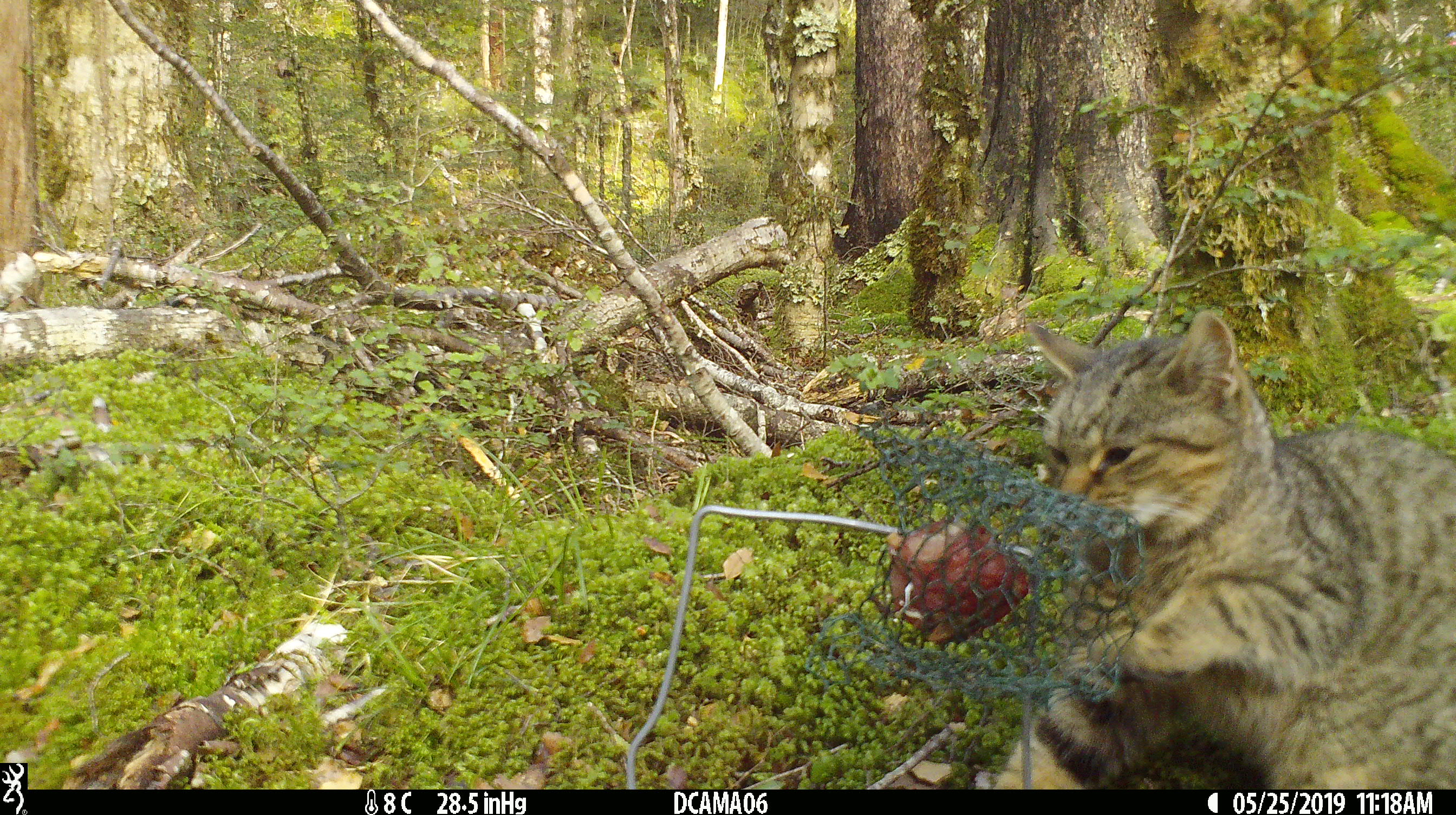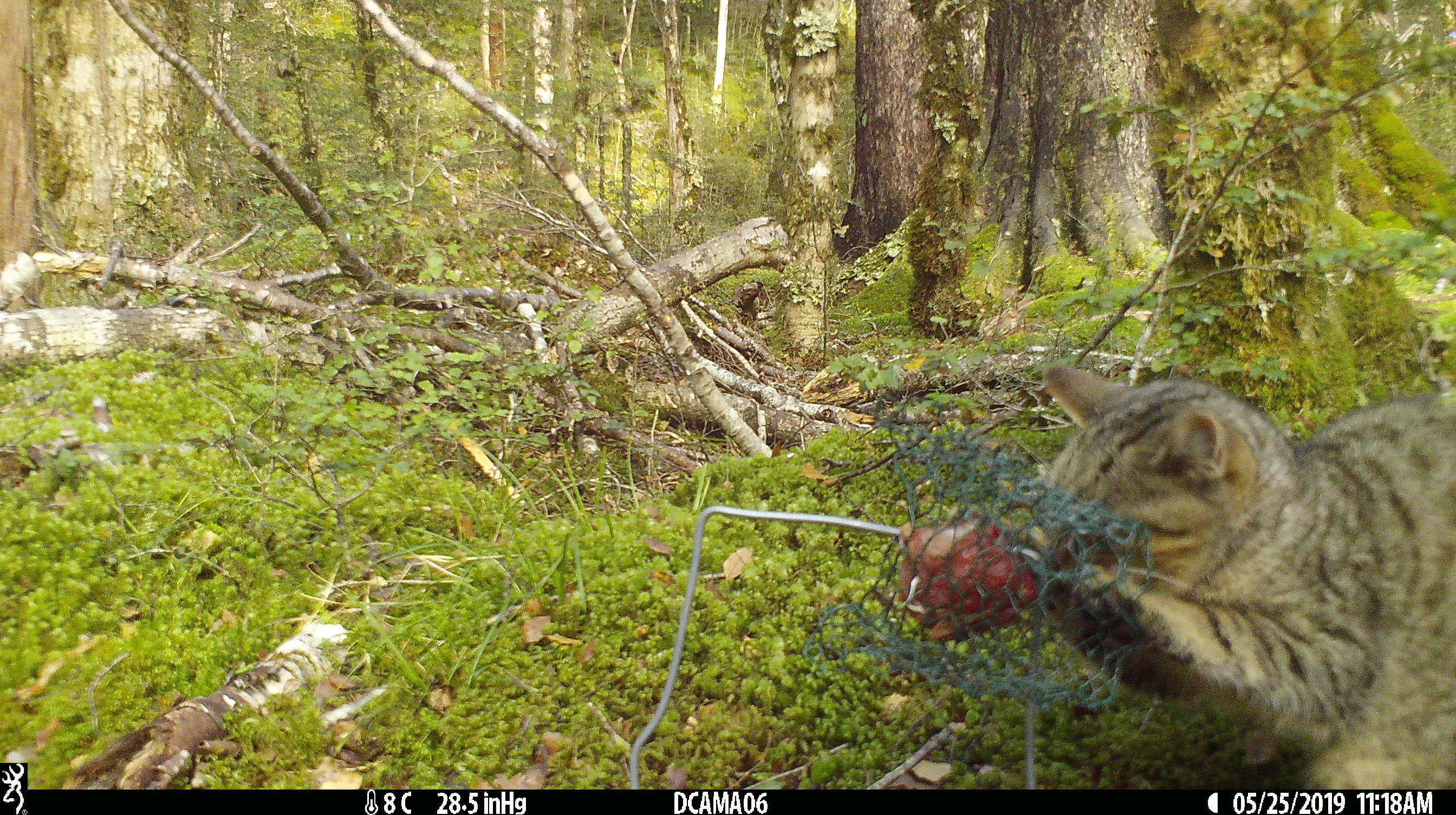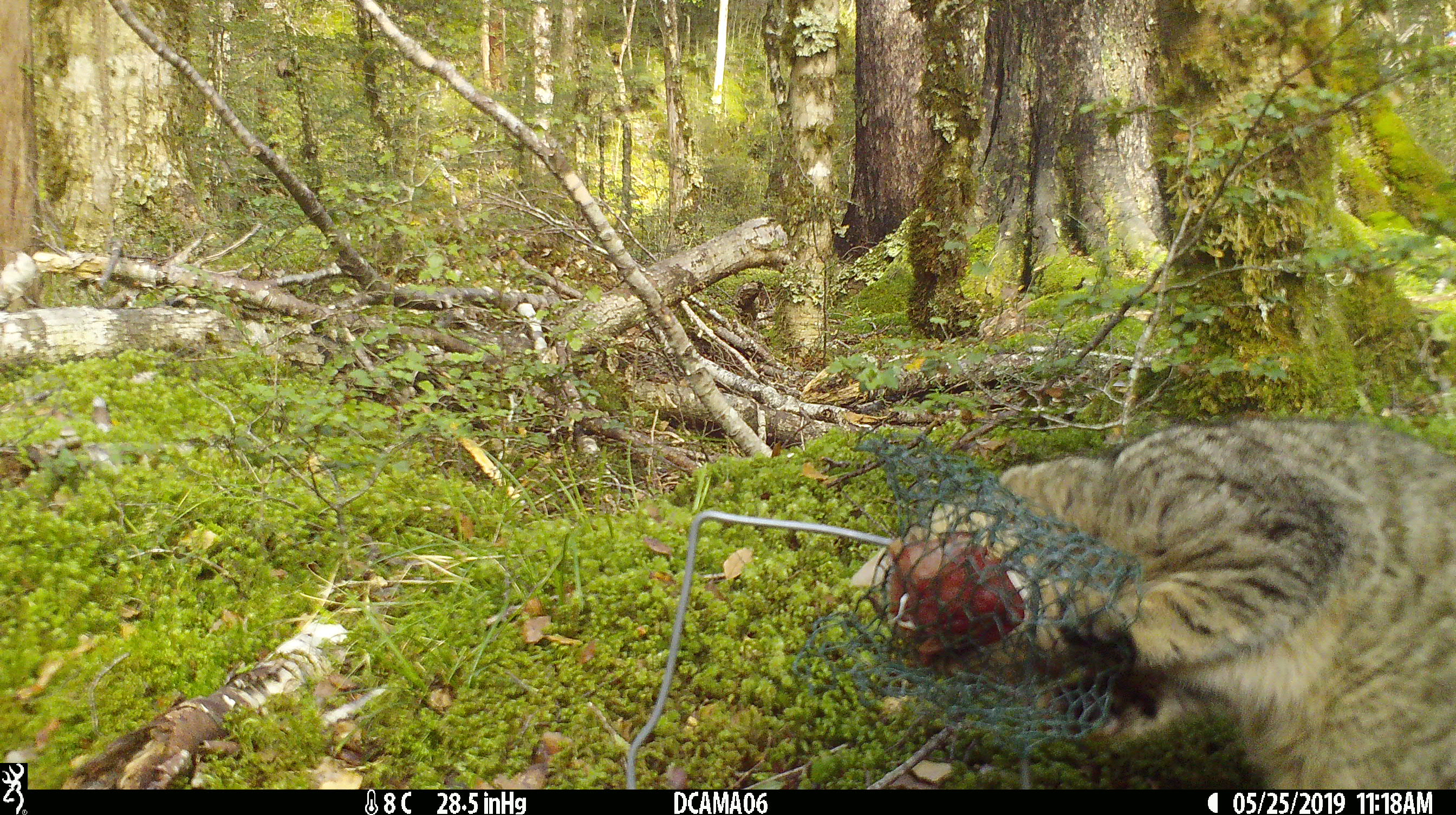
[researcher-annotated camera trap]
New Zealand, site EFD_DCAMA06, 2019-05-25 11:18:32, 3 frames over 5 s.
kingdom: Animalia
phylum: Chordata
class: Mammalia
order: Carnivora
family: Felidae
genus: Felis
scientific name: Felis catus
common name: domestic cat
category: cat